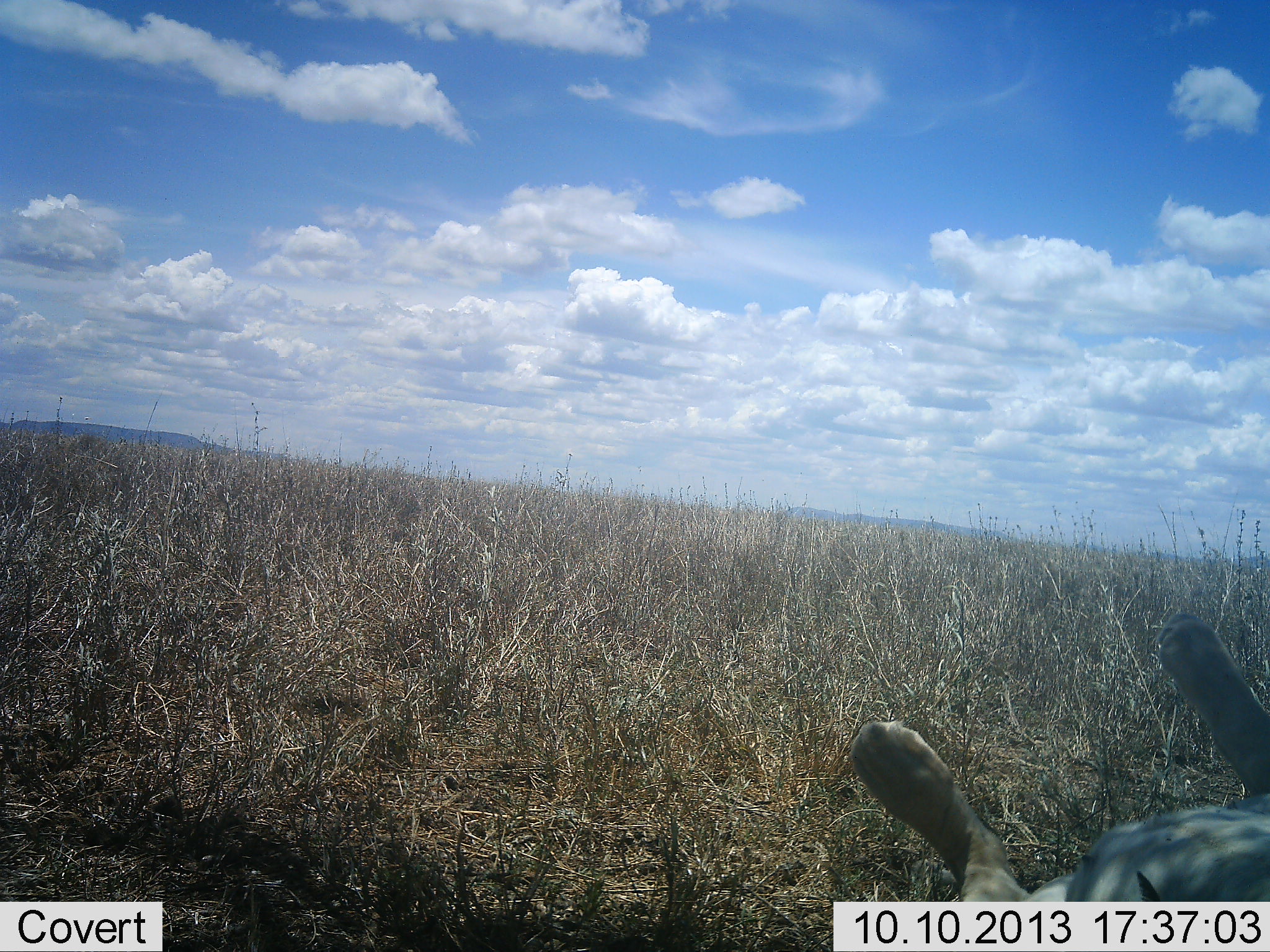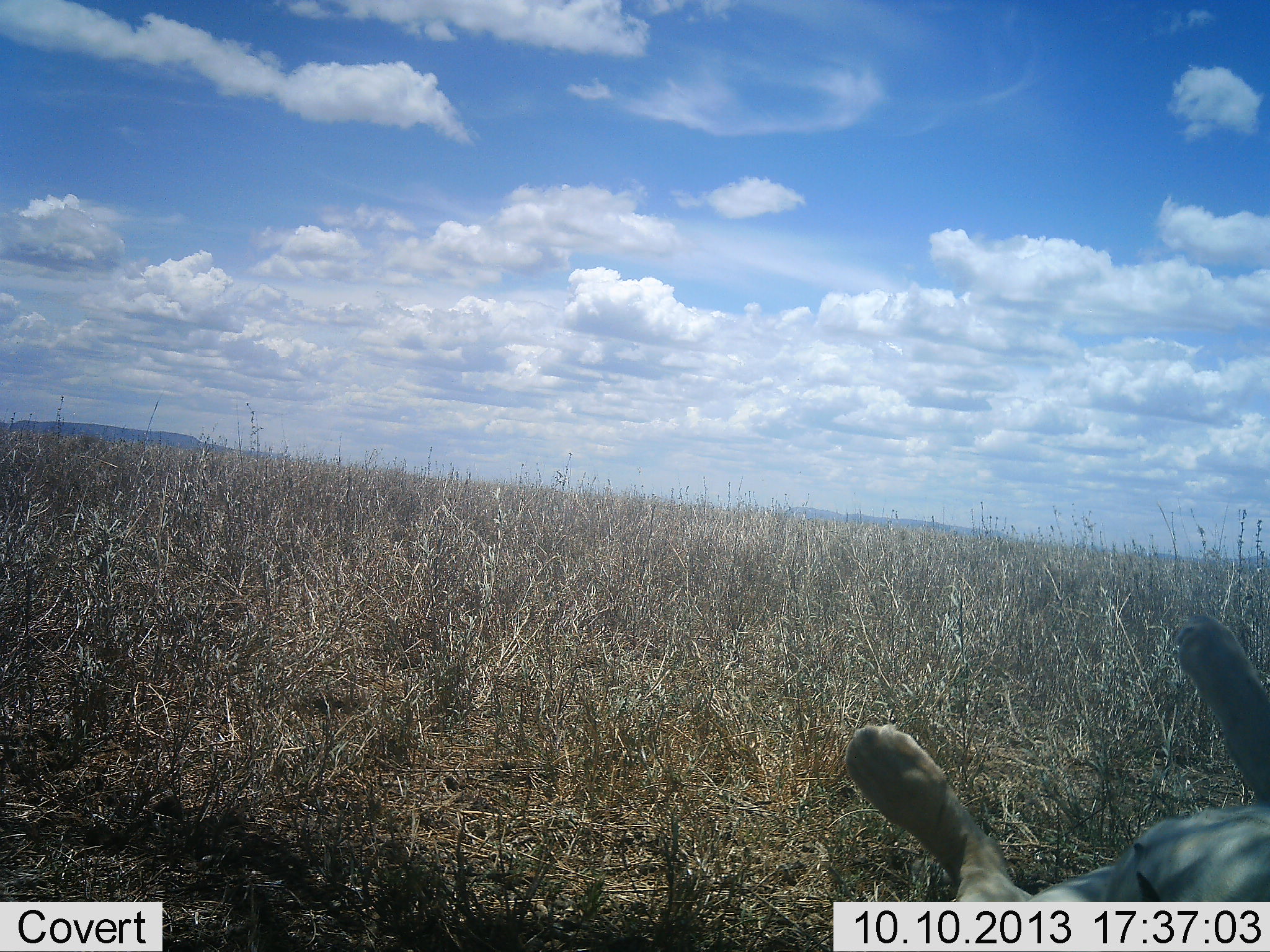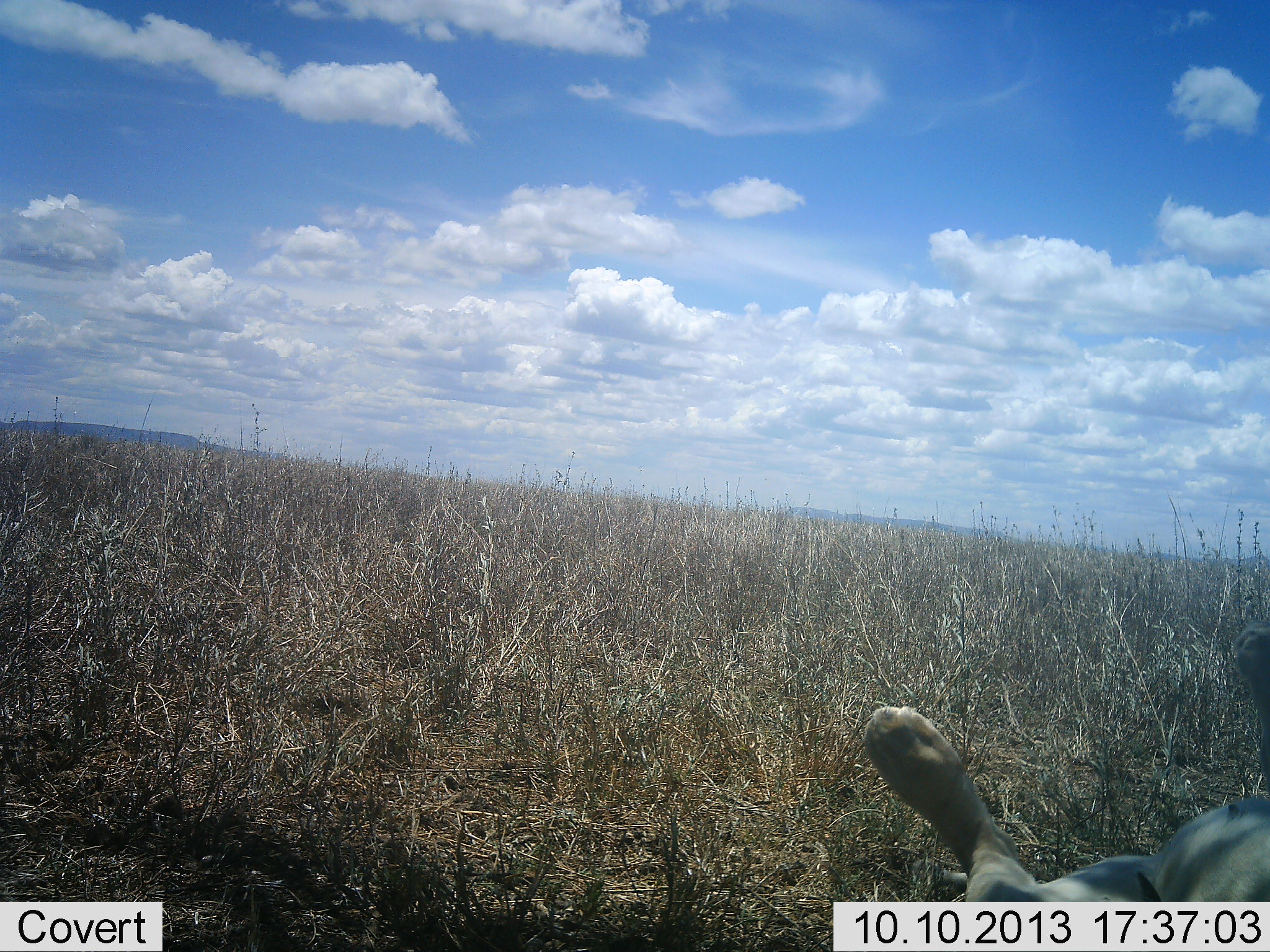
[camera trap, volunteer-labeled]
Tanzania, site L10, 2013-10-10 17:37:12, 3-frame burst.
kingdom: Animalia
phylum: Chordata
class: Mammalia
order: Carnivora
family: Felidae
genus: Panthera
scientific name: Panthera leo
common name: lion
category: lionfemale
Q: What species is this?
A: Lionfemale (lion) (Panthera leo).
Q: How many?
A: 1.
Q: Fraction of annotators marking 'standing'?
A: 0%.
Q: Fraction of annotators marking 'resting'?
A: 93%.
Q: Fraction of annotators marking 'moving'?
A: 0%.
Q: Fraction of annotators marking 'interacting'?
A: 0%.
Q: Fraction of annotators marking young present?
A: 7%.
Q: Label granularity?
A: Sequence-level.